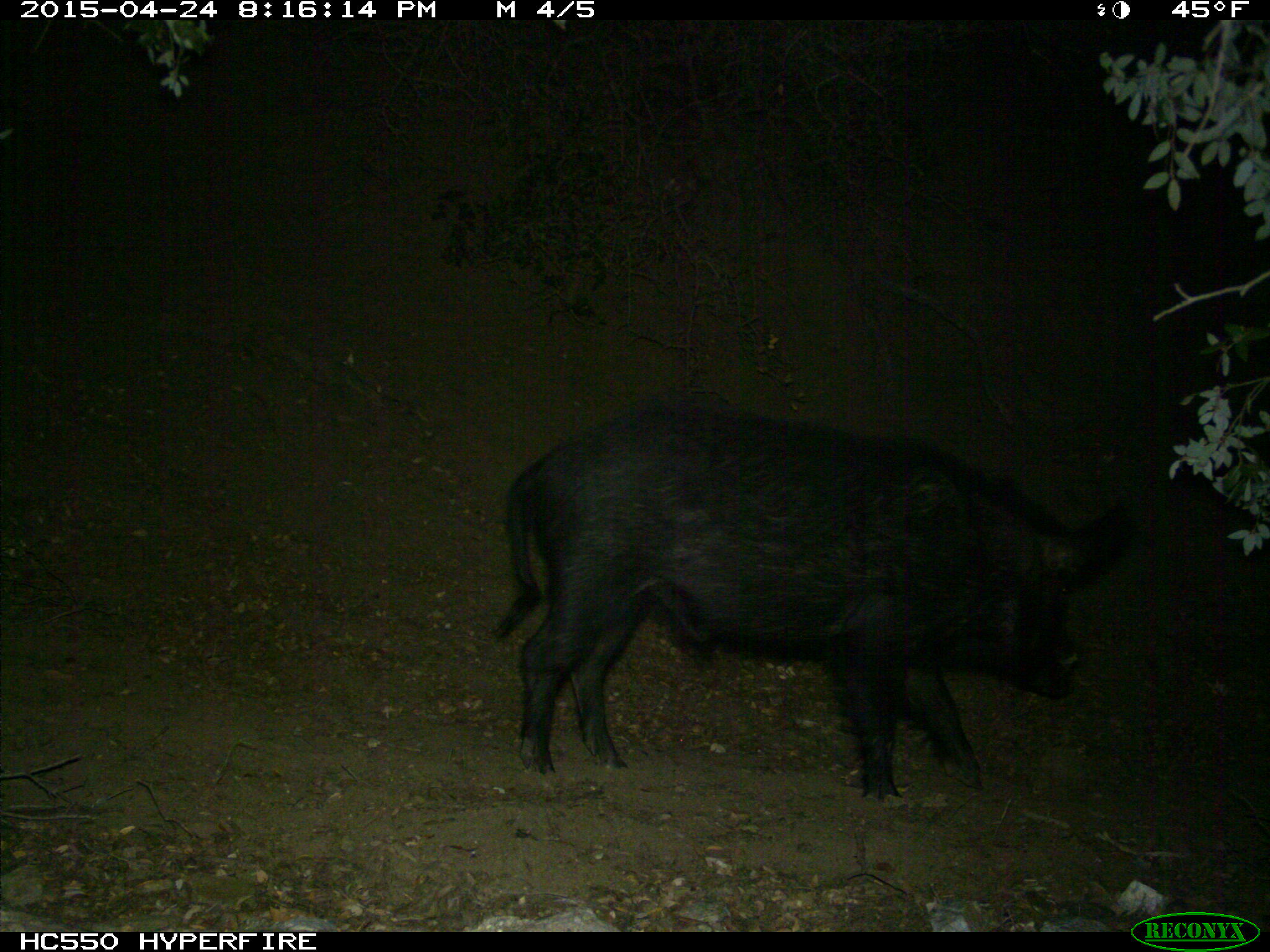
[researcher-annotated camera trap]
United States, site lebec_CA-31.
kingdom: Animalia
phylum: Chordata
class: Mammalia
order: Artiodactyla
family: Suidae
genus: Sus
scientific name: Sus scrofa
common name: wild boar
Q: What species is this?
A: Sus scrofa (wild boar).